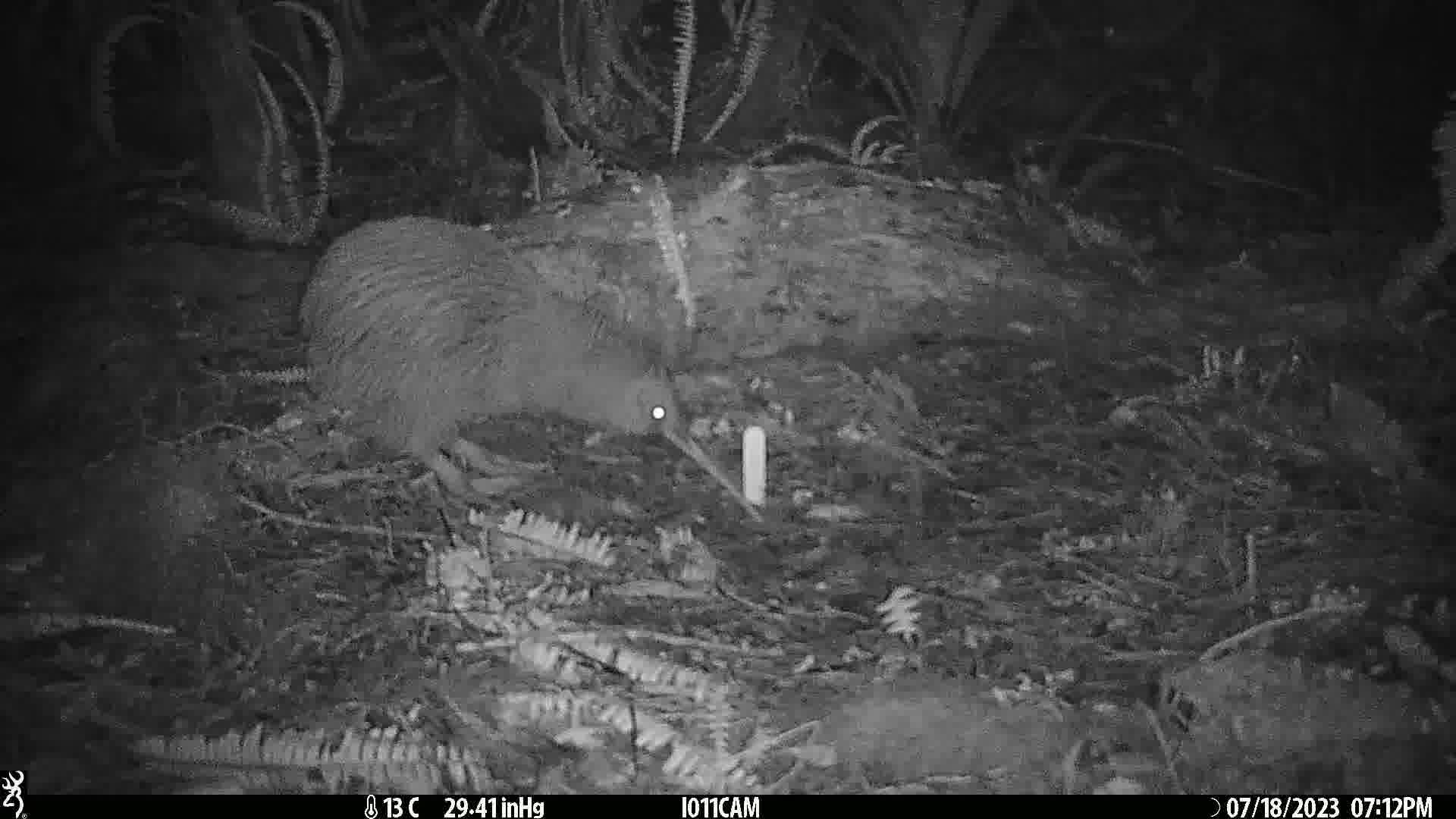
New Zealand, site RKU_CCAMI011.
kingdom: Animalia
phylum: Chordata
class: Aves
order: Apterygiformes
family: Apterygidae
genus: Apteryx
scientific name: Apteryx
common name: kiwi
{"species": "kiwi (Apteryx)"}